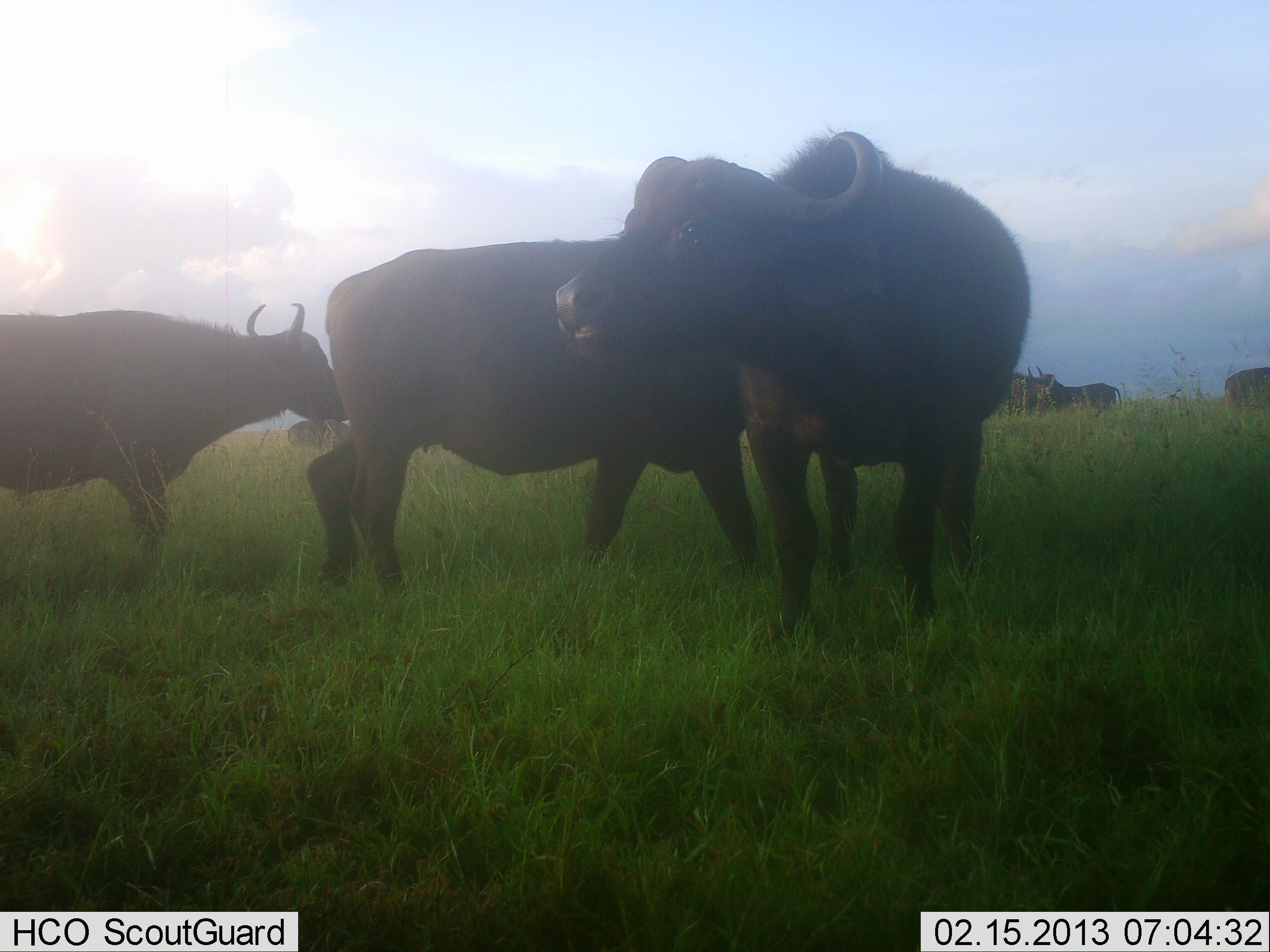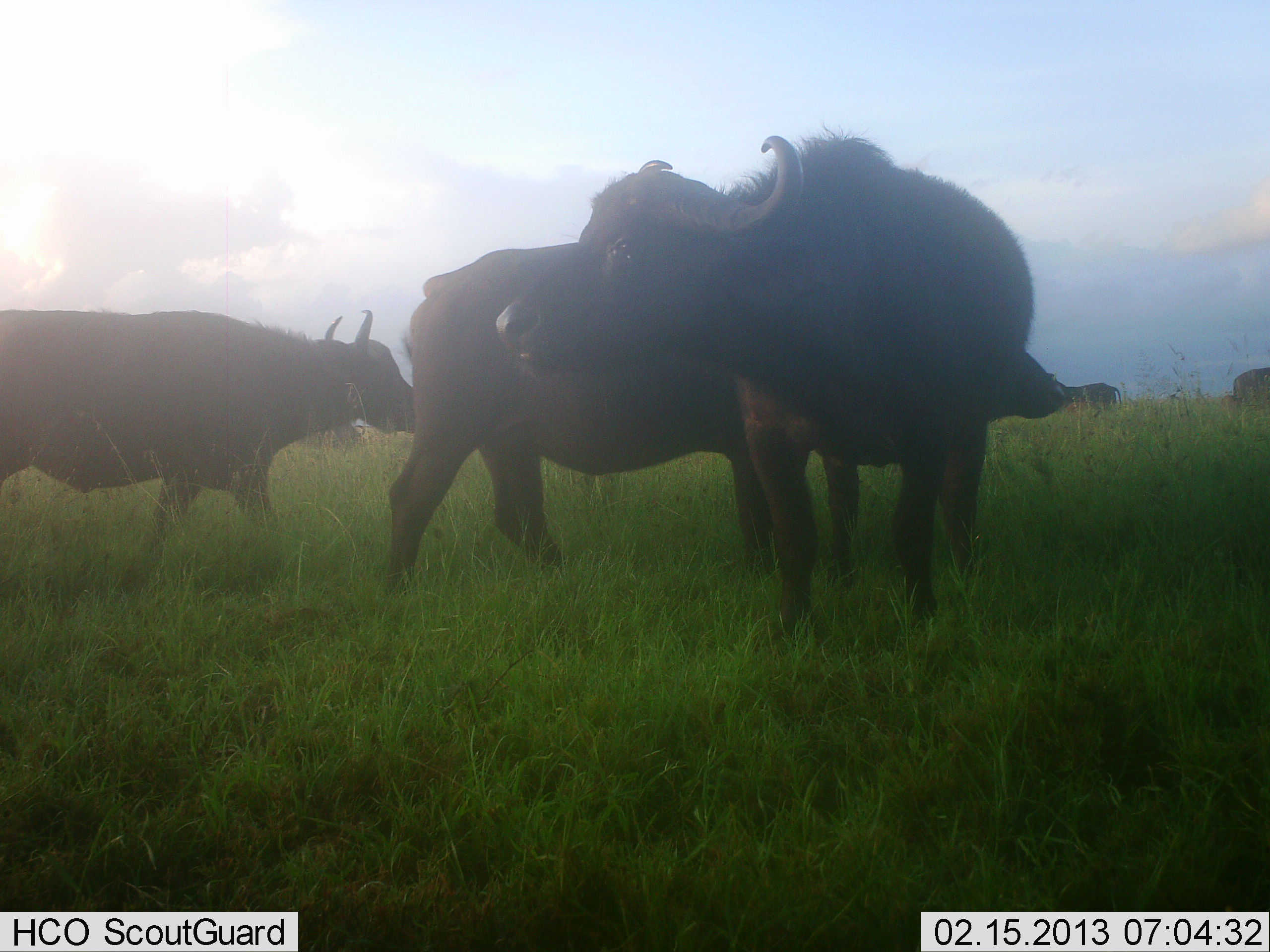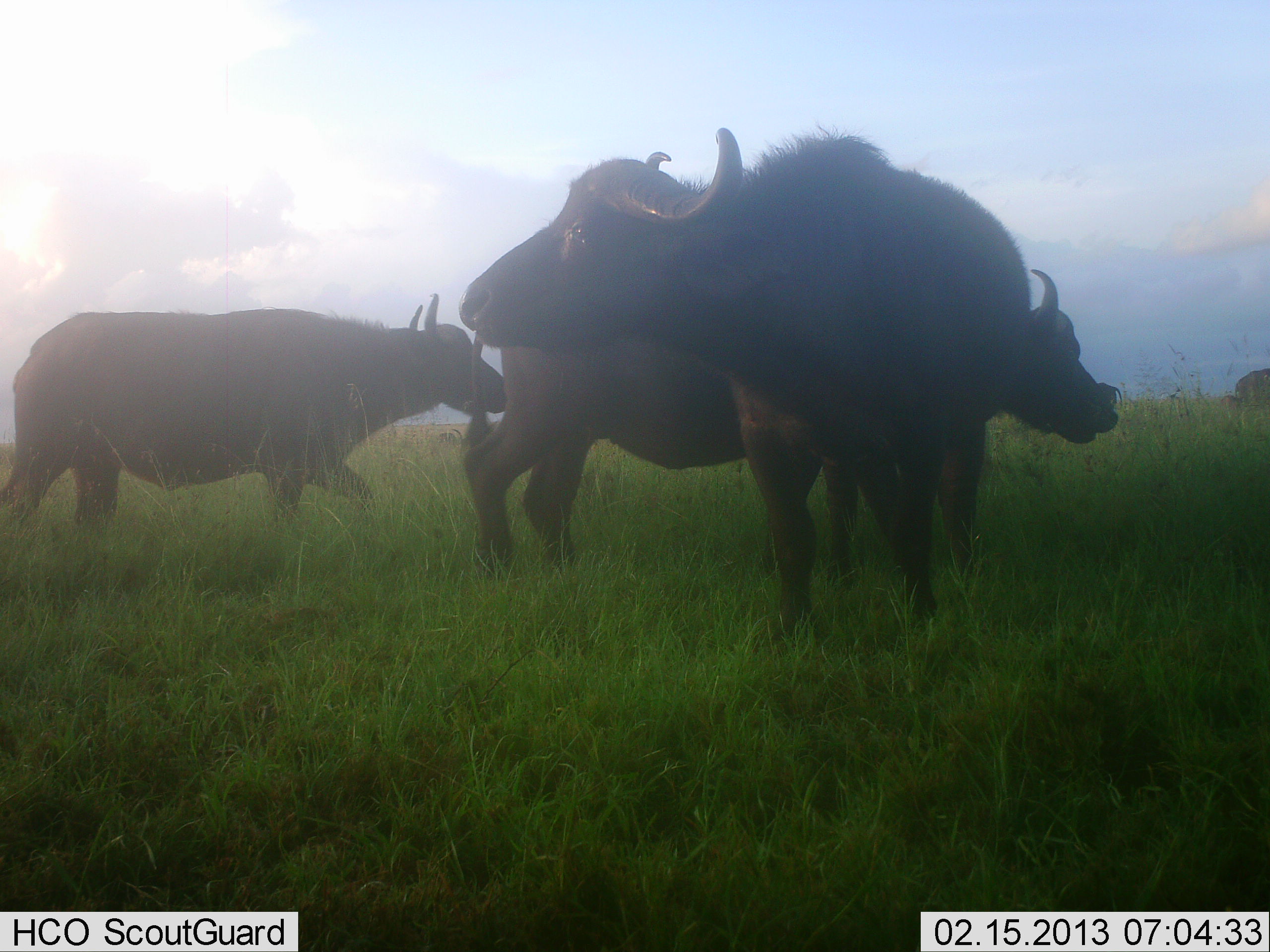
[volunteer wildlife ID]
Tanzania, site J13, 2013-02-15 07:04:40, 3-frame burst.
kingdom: Animalia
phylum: Chordata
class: Mammalia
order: Artiodactyla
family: Bovidae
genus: Syncerus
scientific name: Syncerus caffer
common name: cape buffalo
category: buffalo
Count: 6.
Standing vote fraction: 74%.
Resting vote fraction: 0%.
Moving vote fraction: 74%.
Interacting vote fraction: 0%.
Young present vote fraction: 0%.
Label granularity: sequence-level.